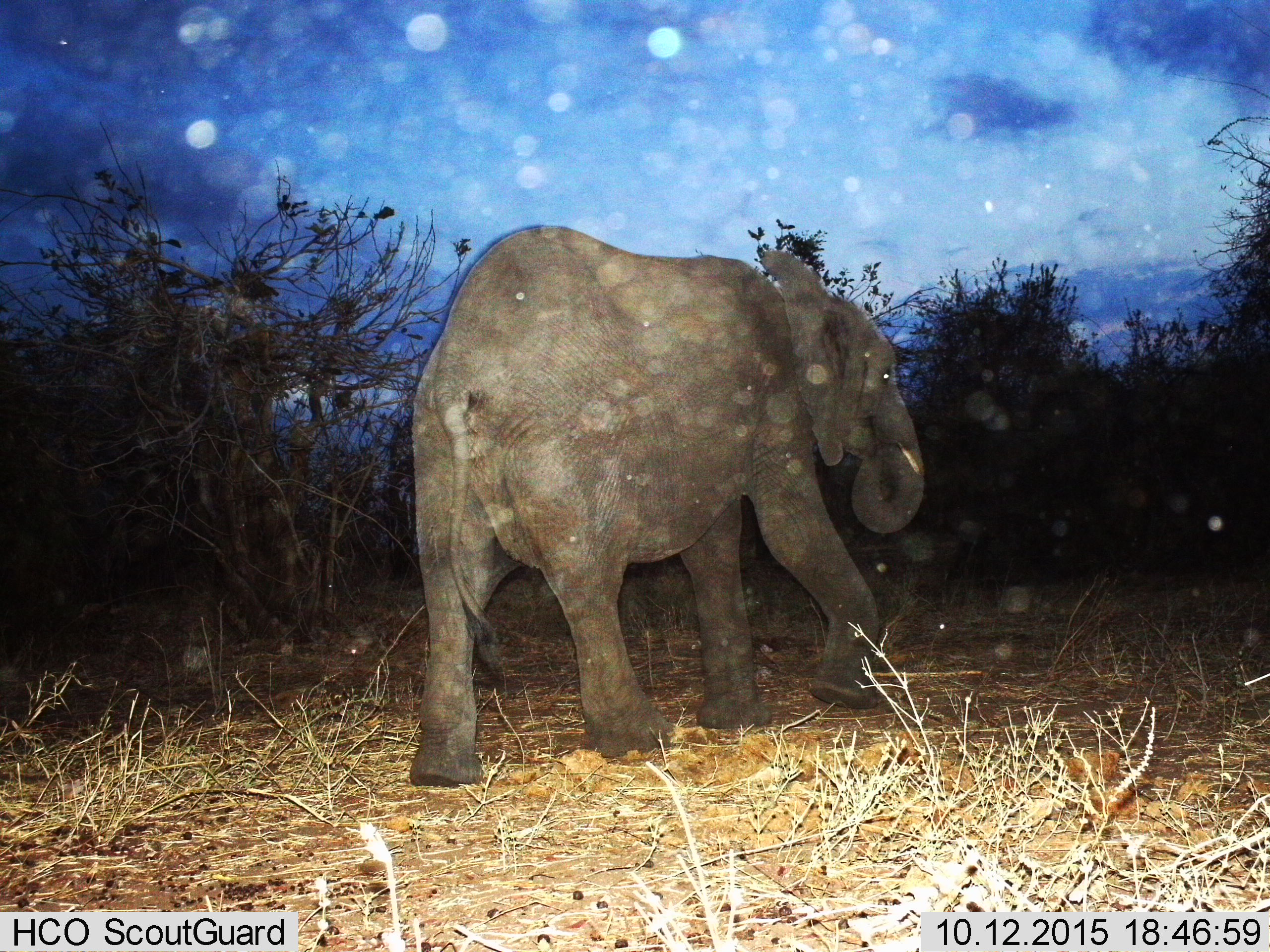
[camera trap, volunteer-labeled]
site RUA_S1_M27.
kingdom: Animalia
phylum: Chordata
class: Mammalia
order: Proboscidea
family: Elephantidae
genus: Loxodonta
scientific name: Loxodonta africana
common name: african bush elephant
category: elephant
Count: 1.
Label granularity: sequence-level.